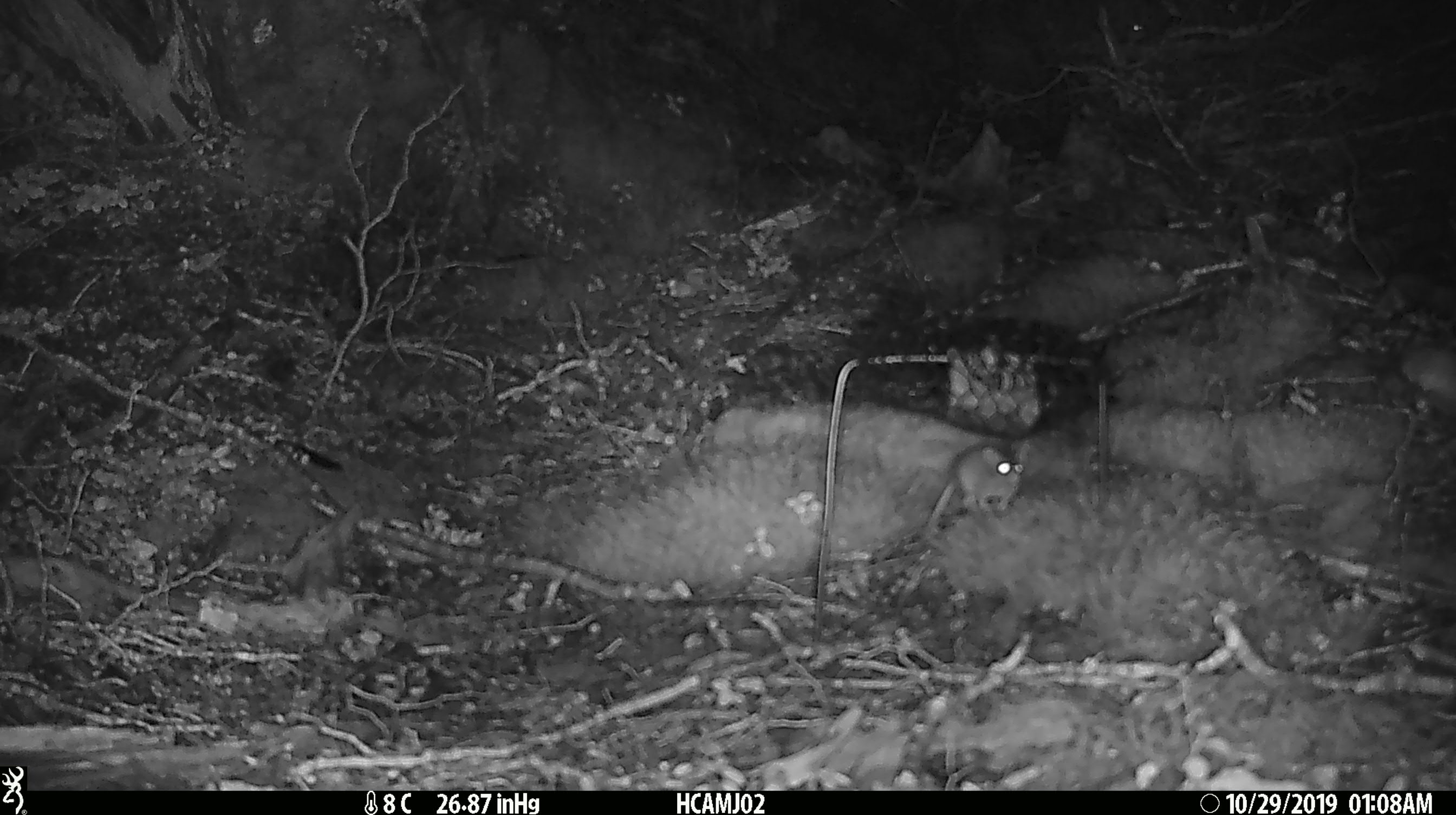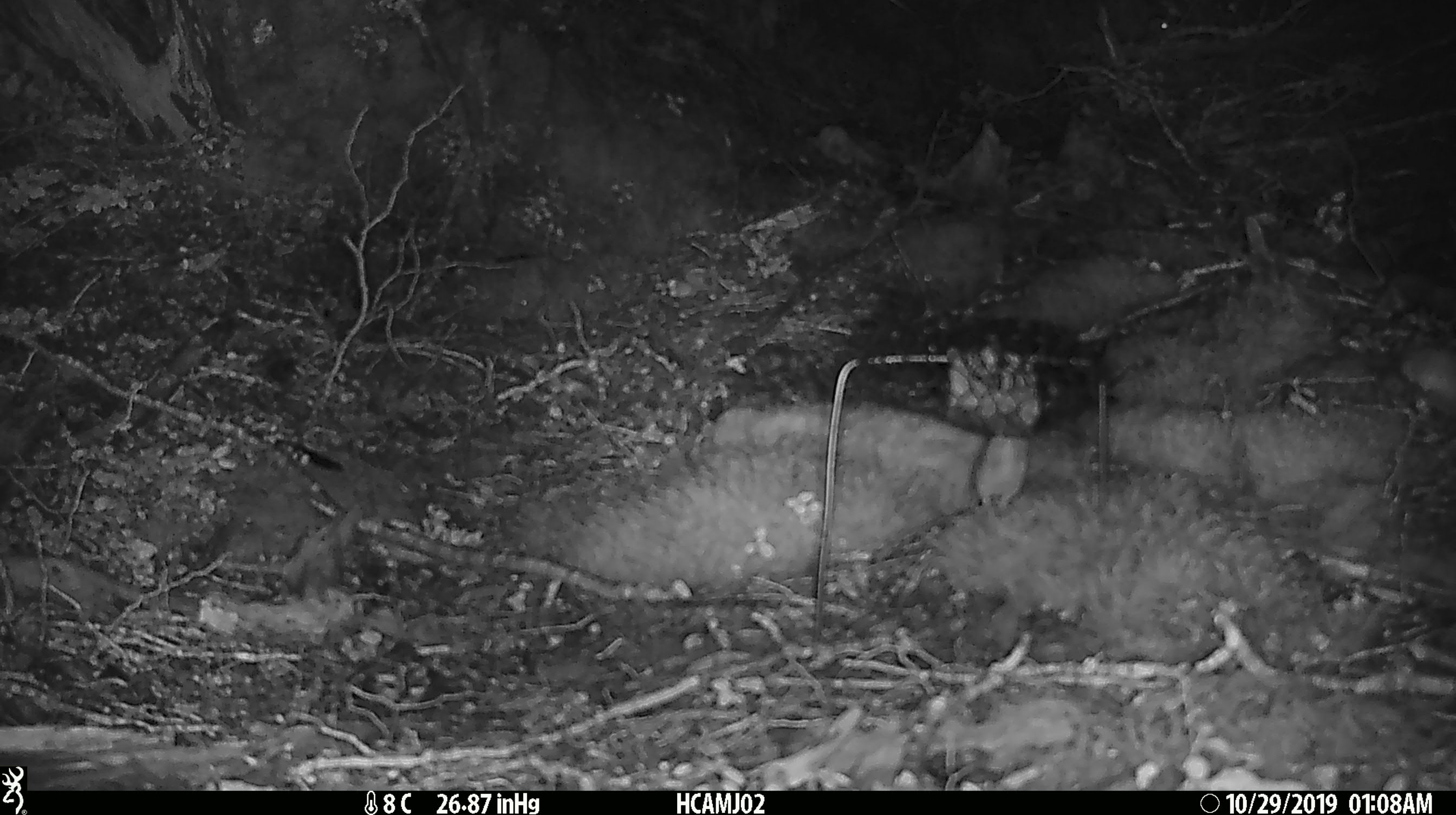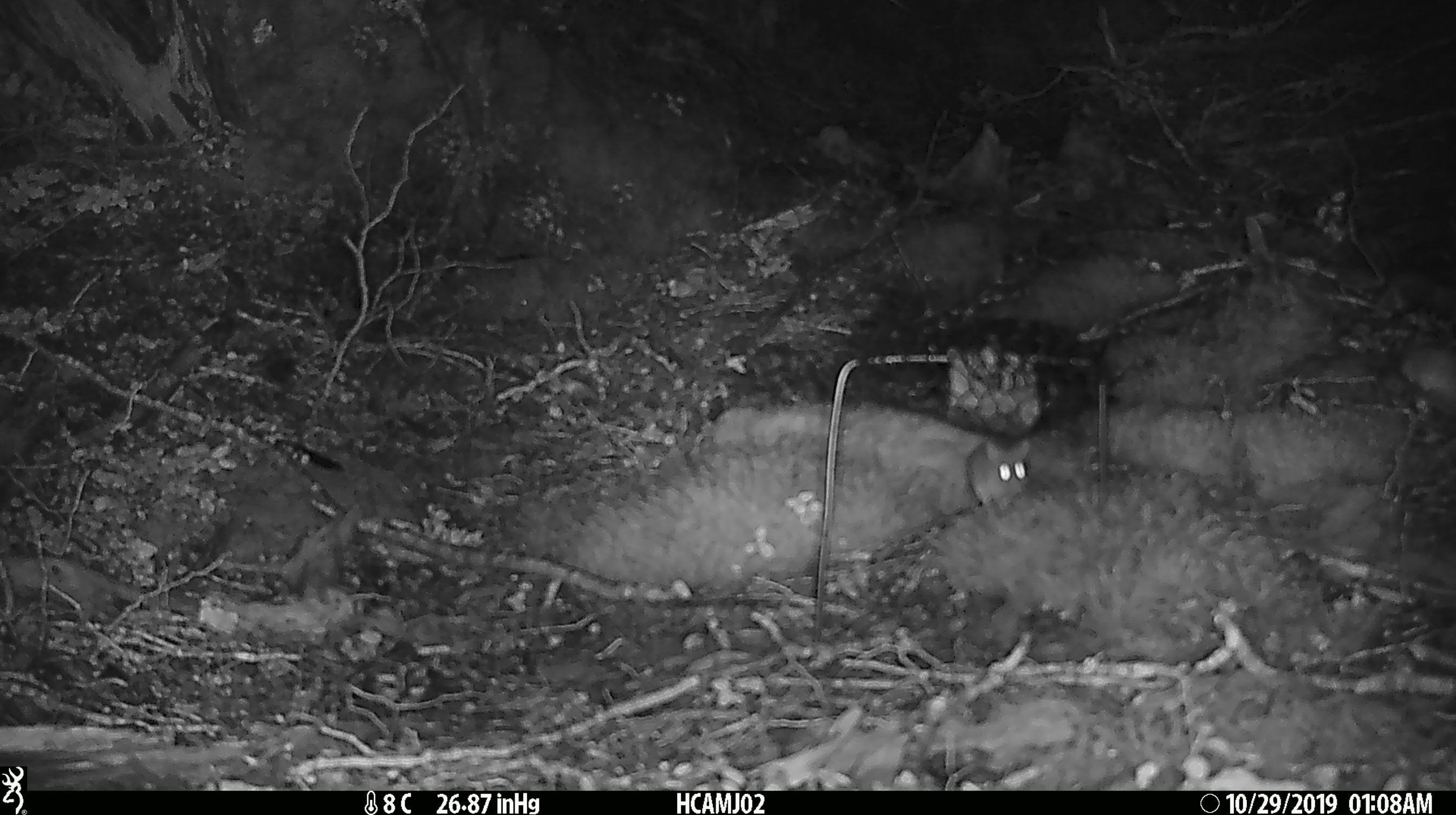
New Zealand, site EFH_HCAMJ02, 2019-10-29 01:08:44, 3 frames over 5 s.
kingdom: Animalia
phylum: Chordata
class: Mammalia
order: Rodentia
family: Muridae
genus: Mus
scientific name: Mus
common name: mouse